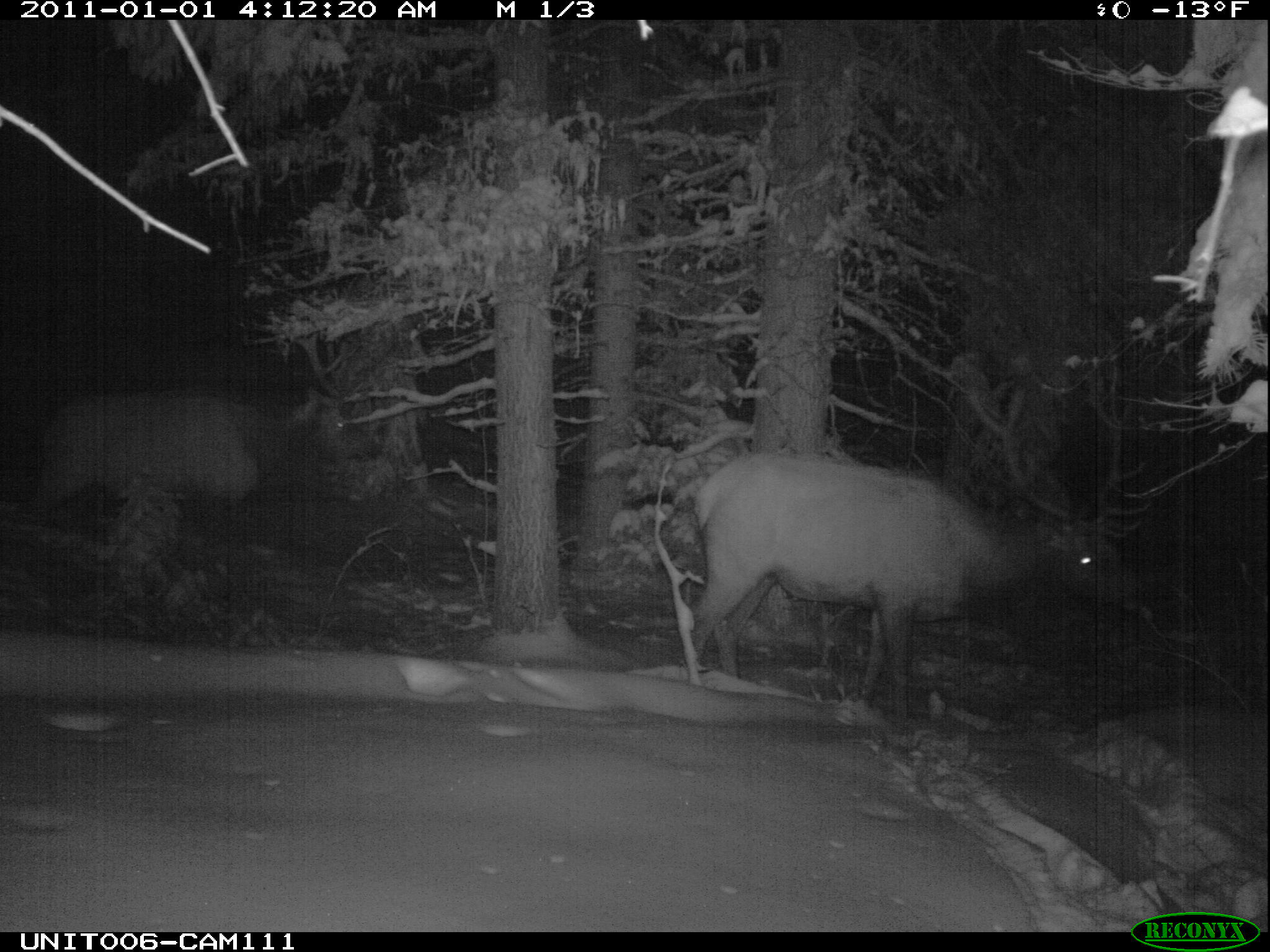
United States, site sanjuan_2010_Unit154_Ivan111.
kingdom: Animalia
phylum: Chordata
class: Mammalia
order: Artiodactyla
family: Cervidae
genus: Cervus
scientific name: Cervus elaphus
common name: red deer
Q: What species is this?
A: Cervus elaphus (red deer).